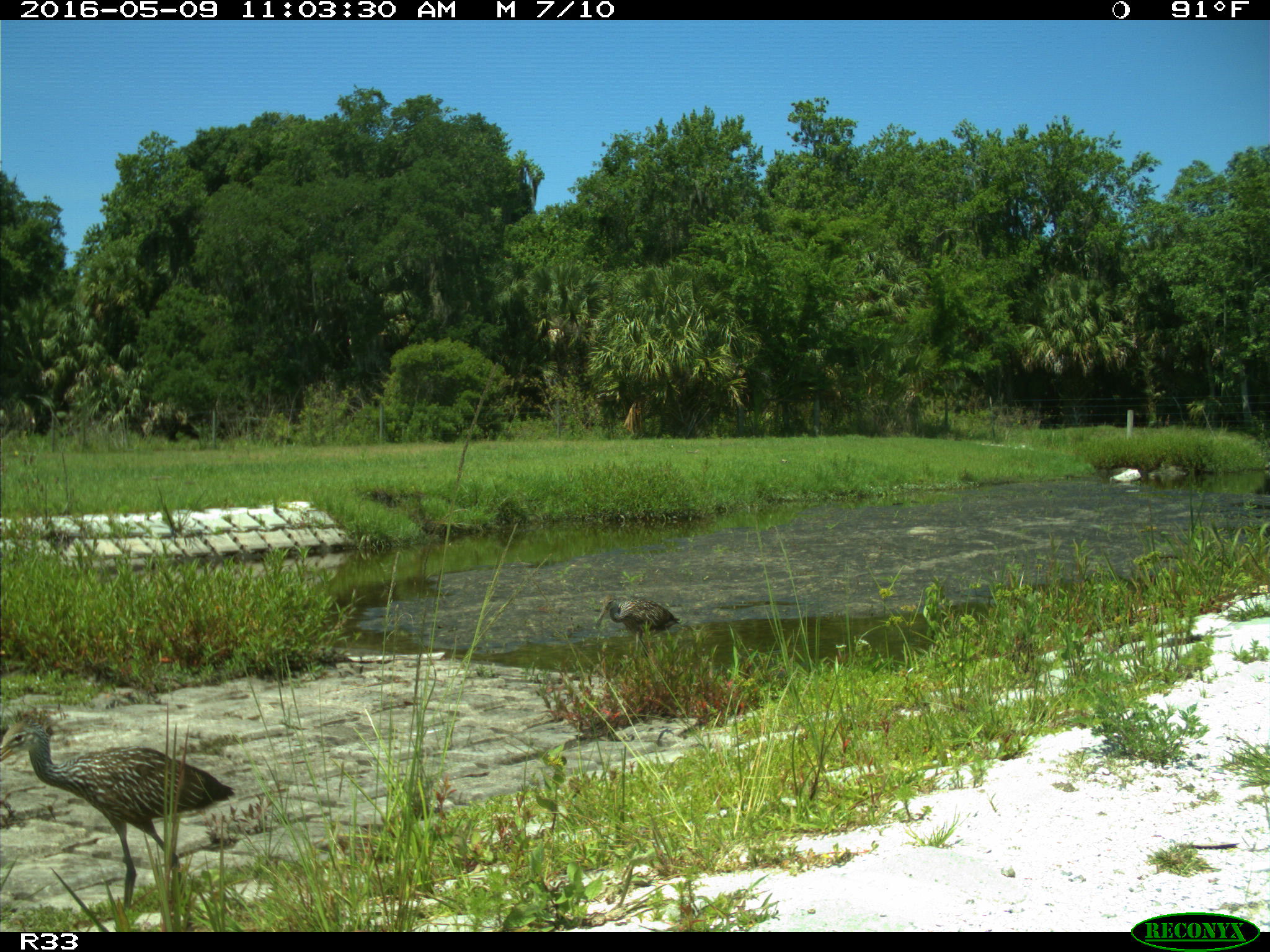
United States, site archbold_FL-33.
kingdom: Animalia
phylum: Chordata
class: Aves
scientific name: Aves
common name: birds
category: unidentified bird